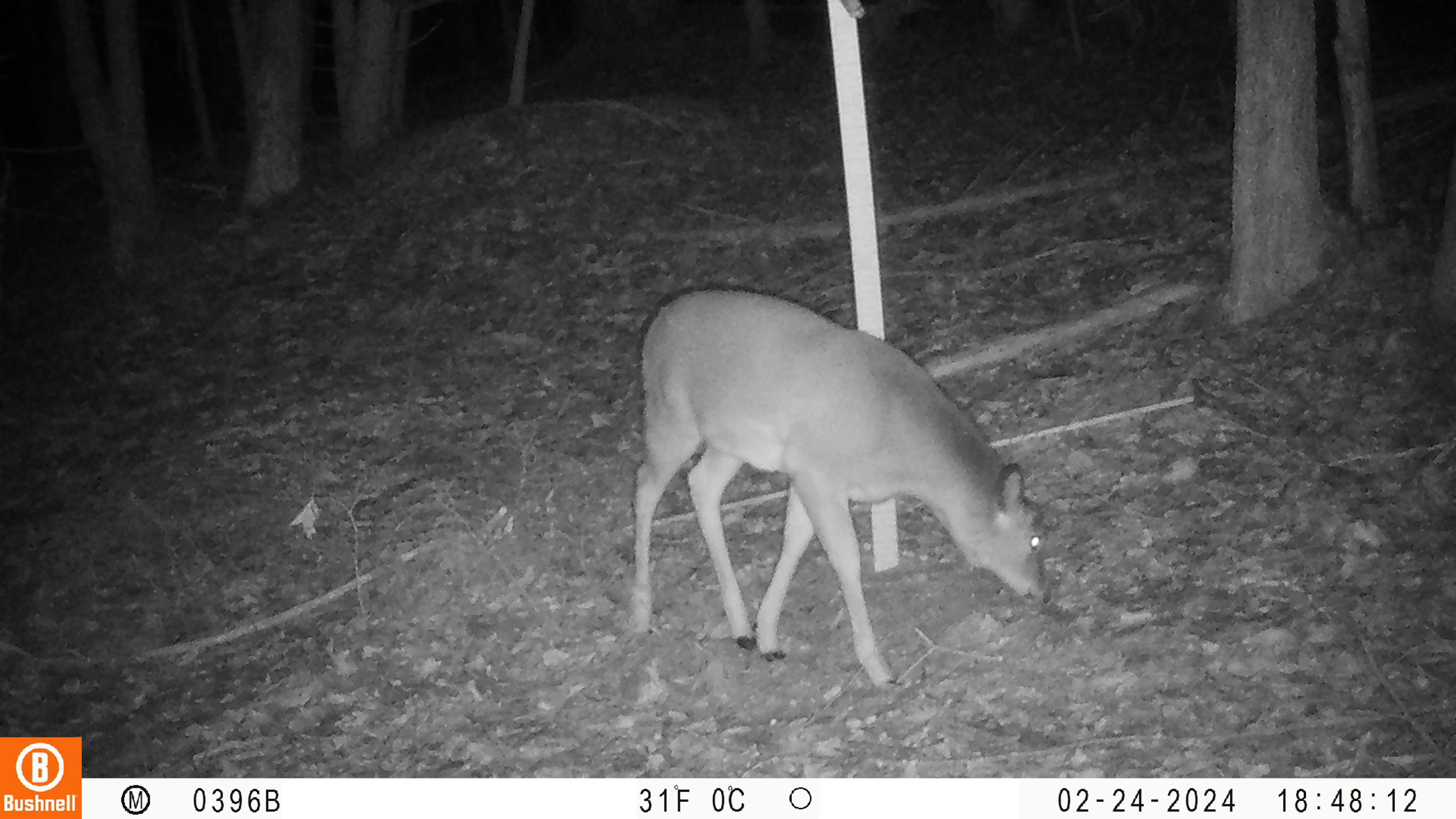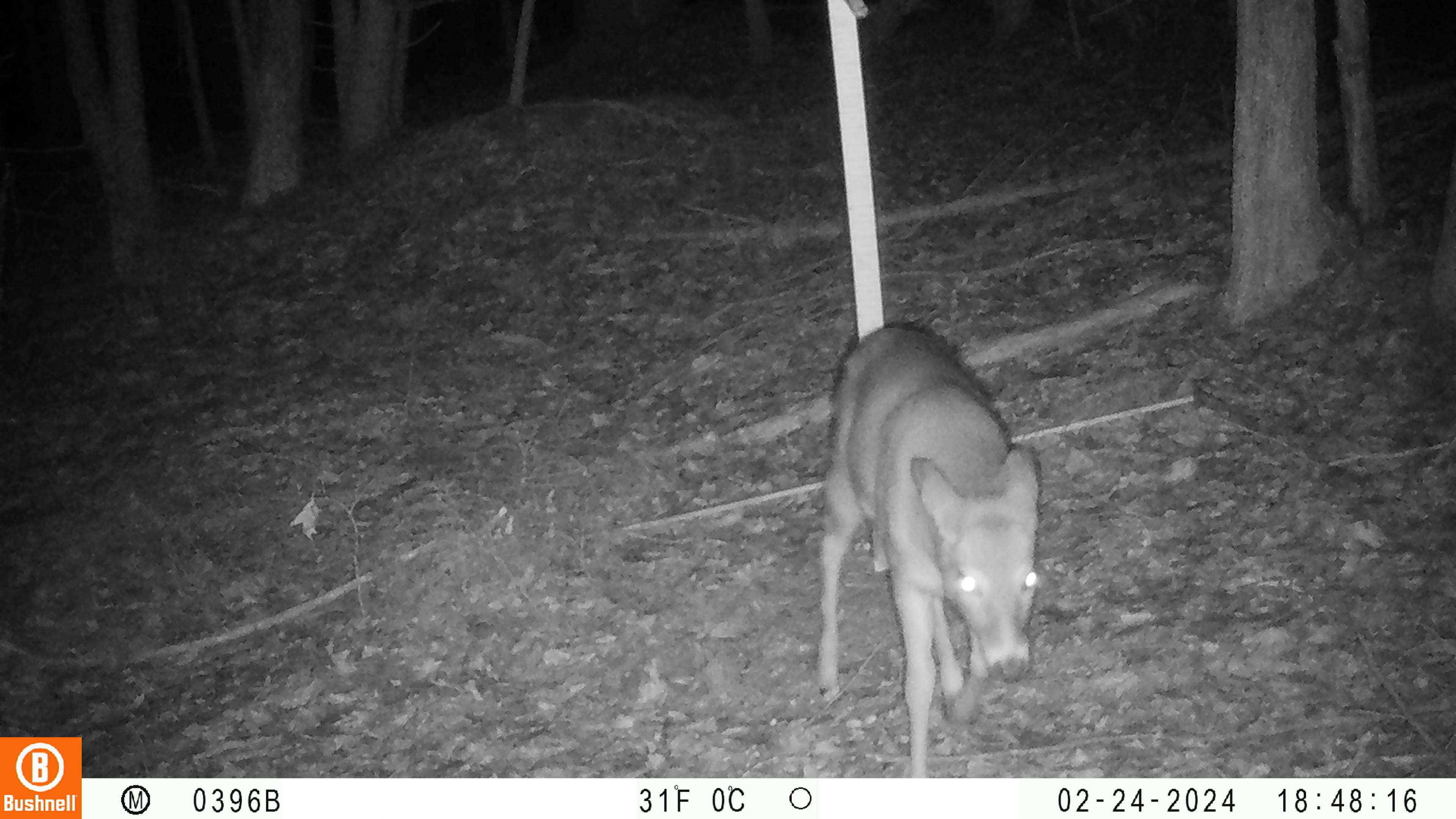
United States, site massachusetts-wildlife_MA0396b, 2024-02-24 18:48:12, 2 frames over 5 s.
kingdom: Animalia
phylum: Chordata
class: Mammalia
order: Artiodactyla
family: Cervidae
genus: Odocoileus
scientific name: Odocoileus virginianus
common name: white-tailed deer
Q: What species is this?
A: White-tailed deer (Odocoileus virginianus).